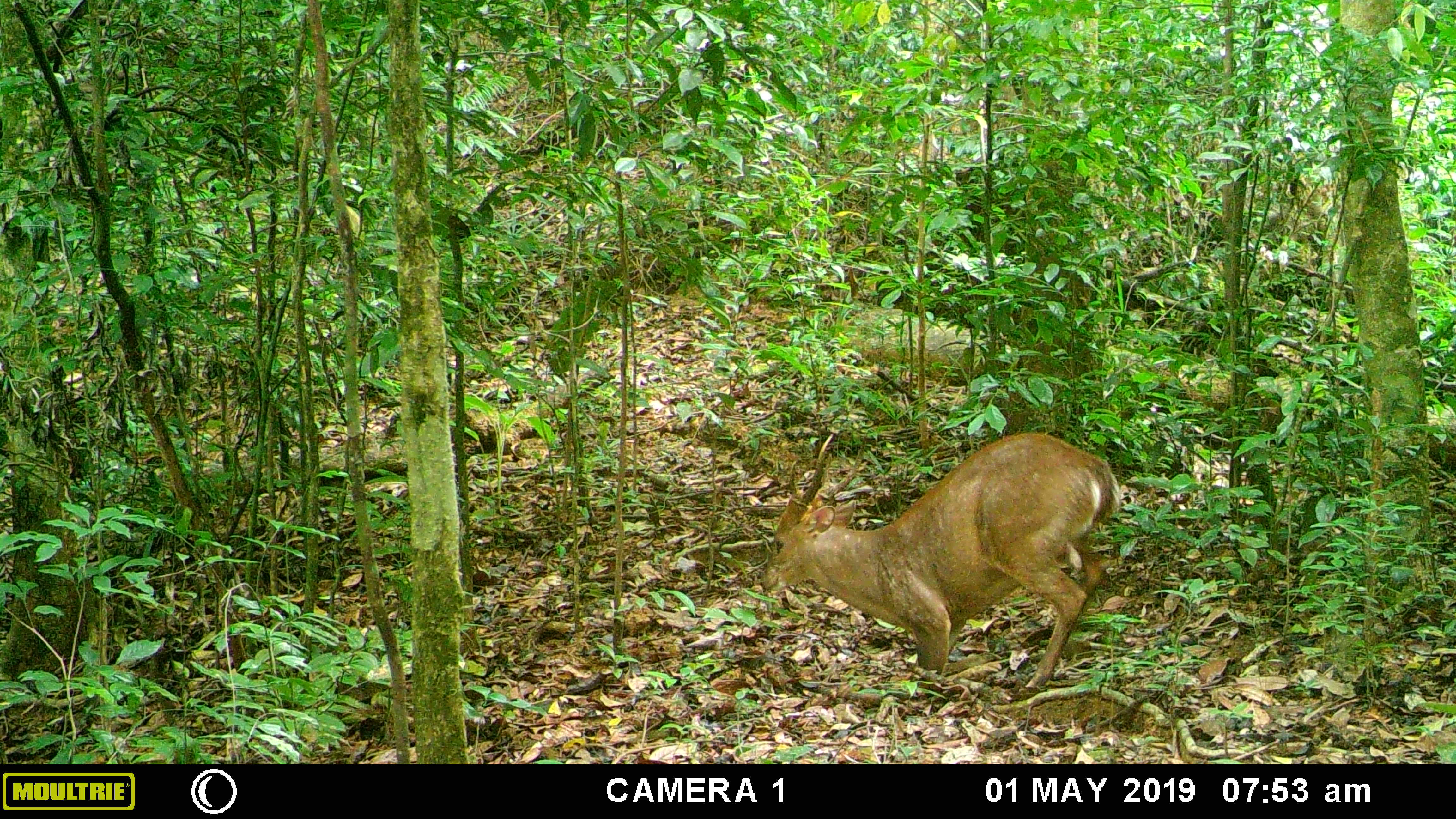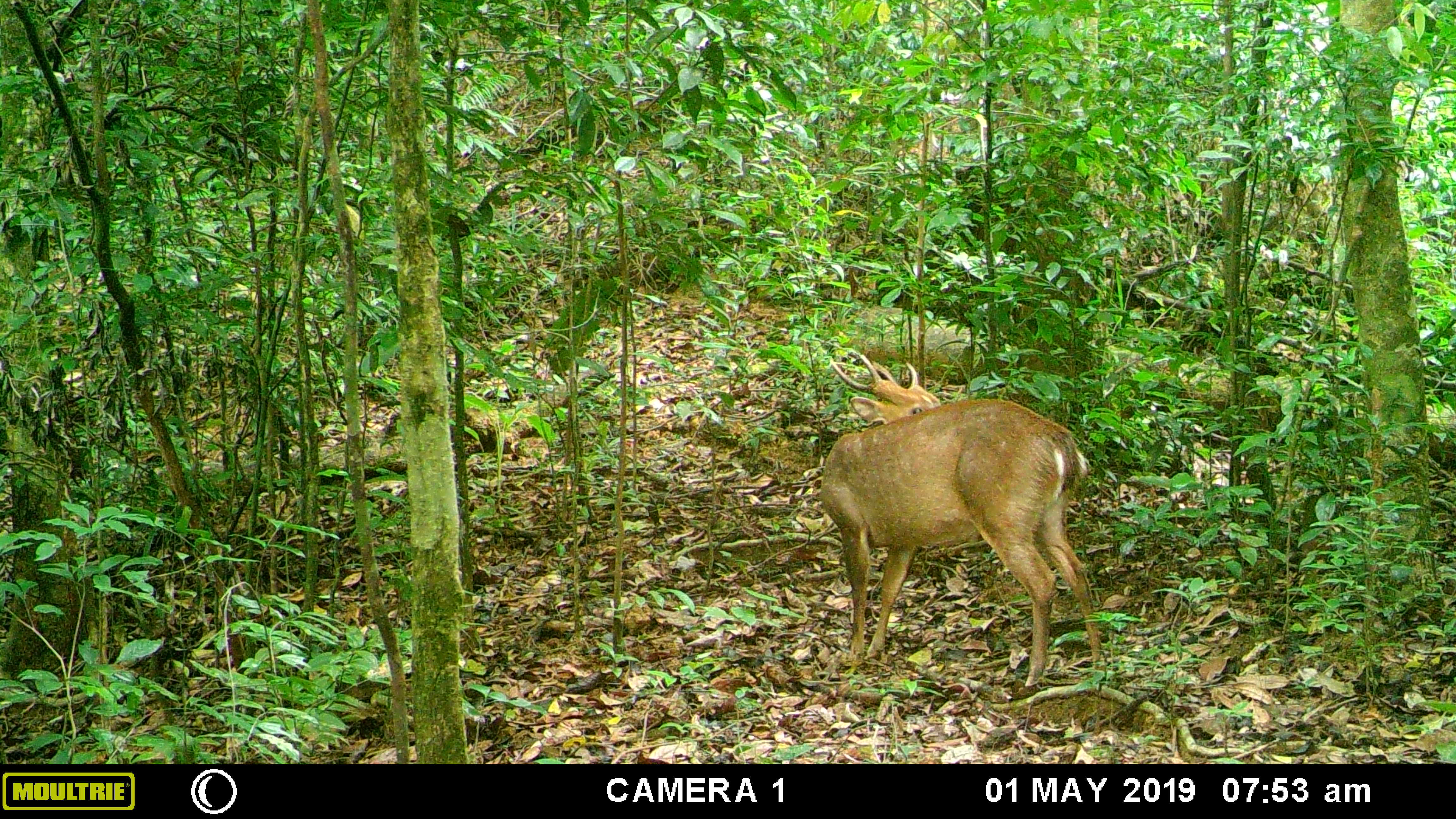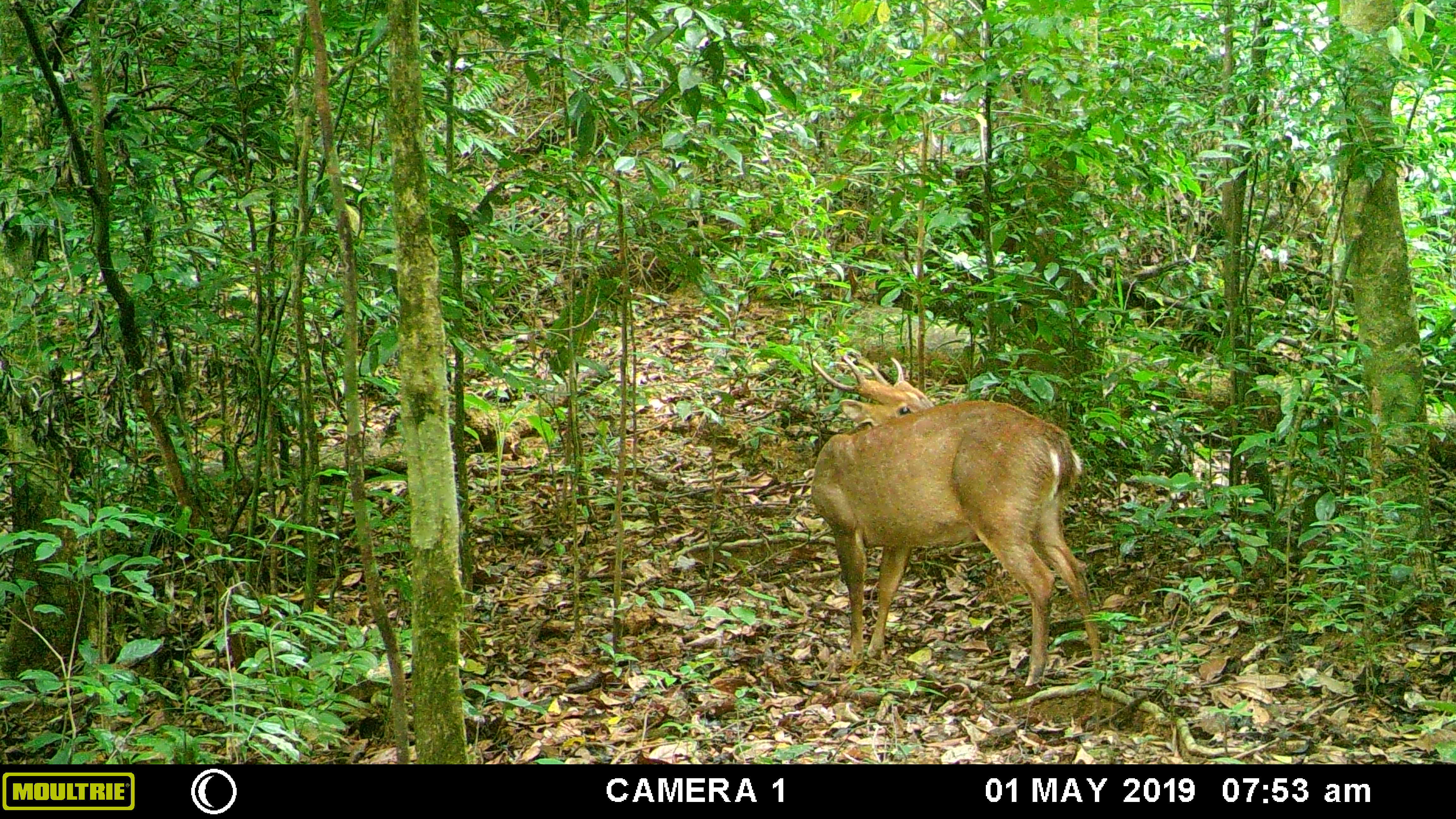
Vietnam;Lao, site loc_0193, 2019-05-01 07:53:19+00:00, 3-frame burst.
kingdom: Animalia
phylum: Chordata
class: Mammalia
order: Artiodactyla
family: Cervidae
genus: Muntiacus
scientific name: Muntiacus vuquangensis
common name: large-antlered muntjac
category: large antlered muntjac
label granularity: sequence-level